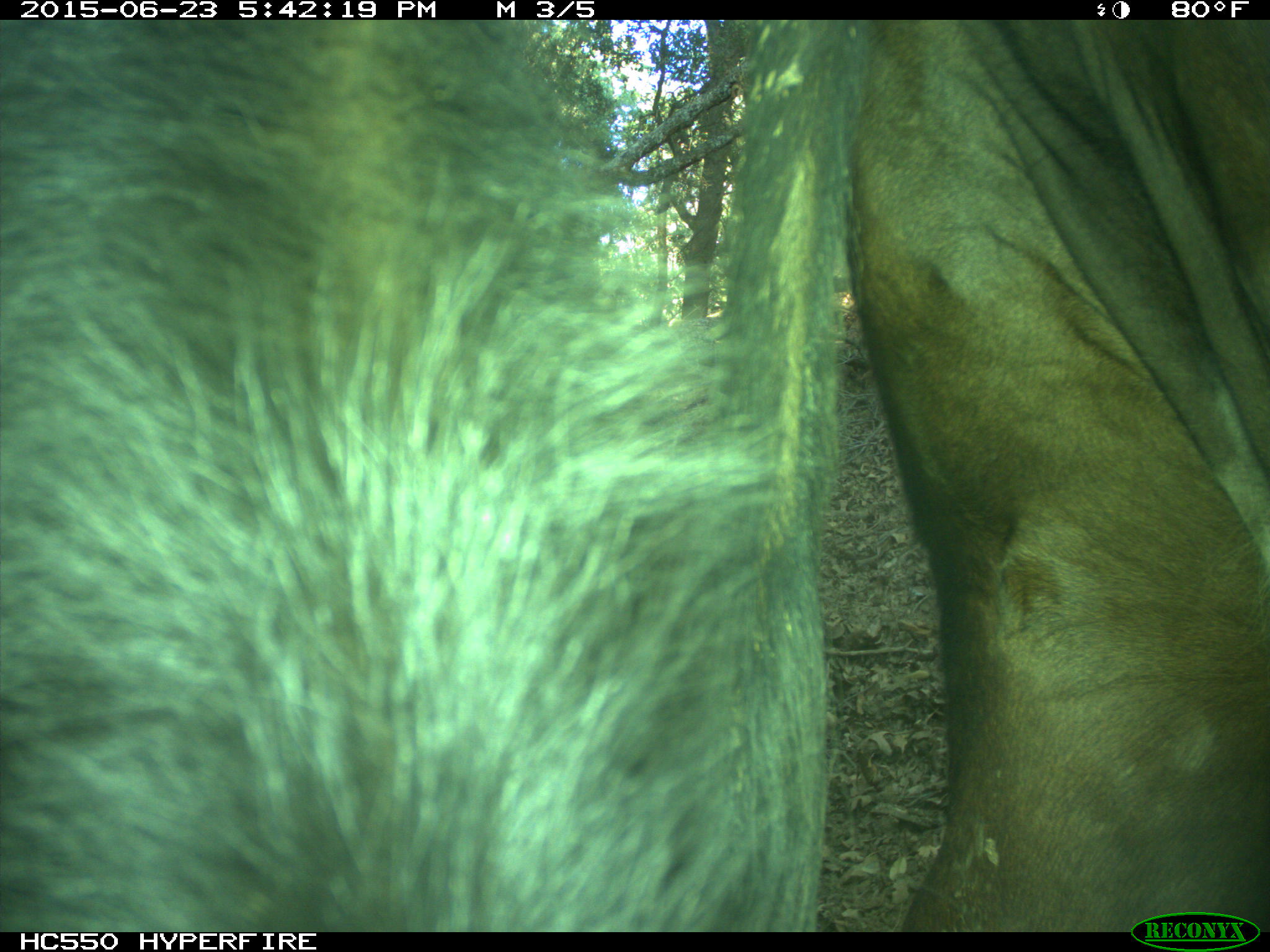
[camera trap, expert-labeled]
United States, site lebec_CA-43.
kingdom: Animalia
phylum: Chordata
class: Mammalia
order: Artiodactyla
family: Bovidae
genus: Bos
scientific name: Bos taurus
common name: domestic cow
Bos taurus (domestic cow).